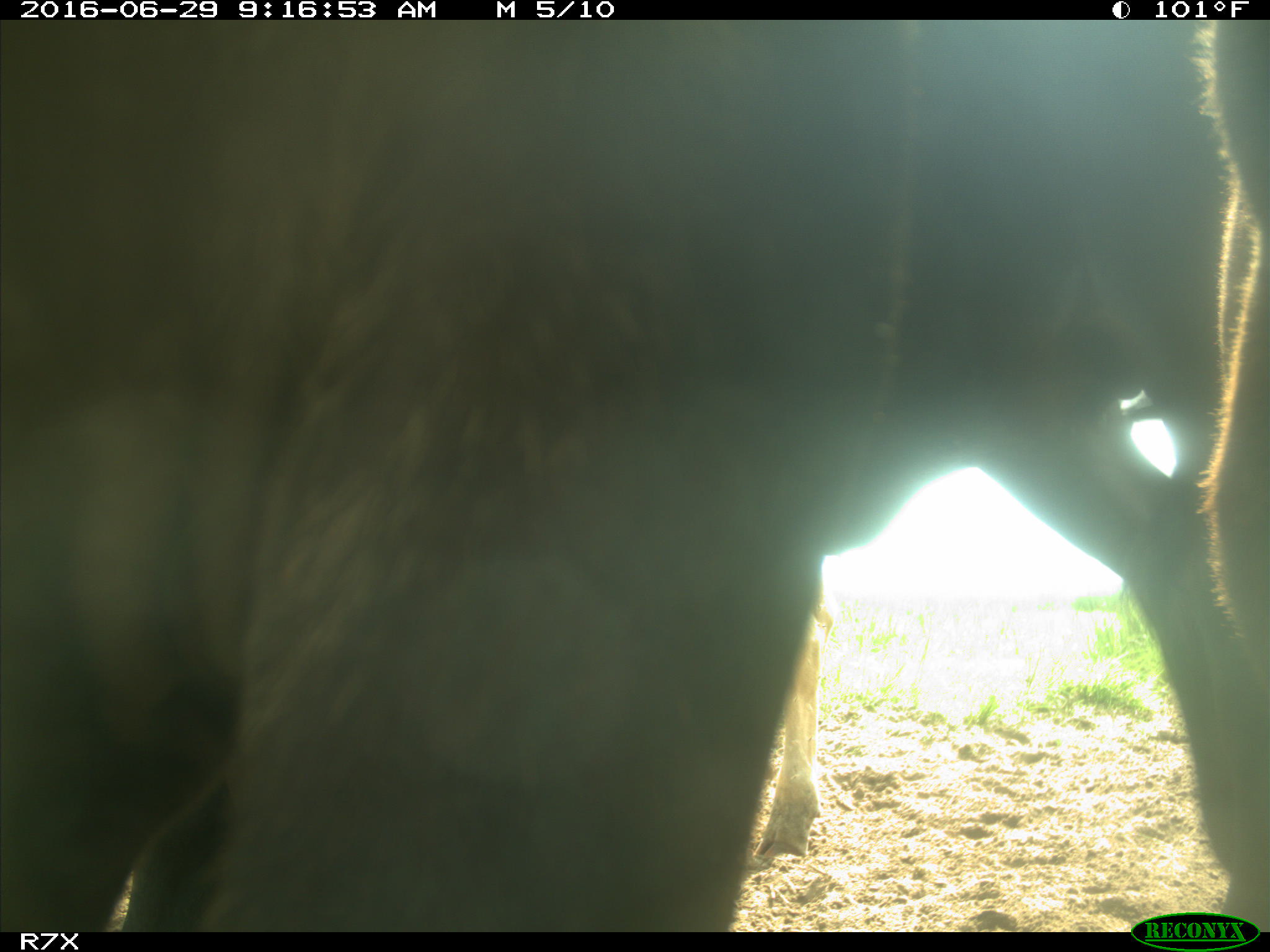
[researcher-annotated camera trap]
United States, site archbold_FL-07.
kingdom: Animalia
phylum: Chordata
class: Mammalia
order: Artiodactyla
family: Bovidae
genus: Bos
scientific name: Bos taurus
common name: domestic cow